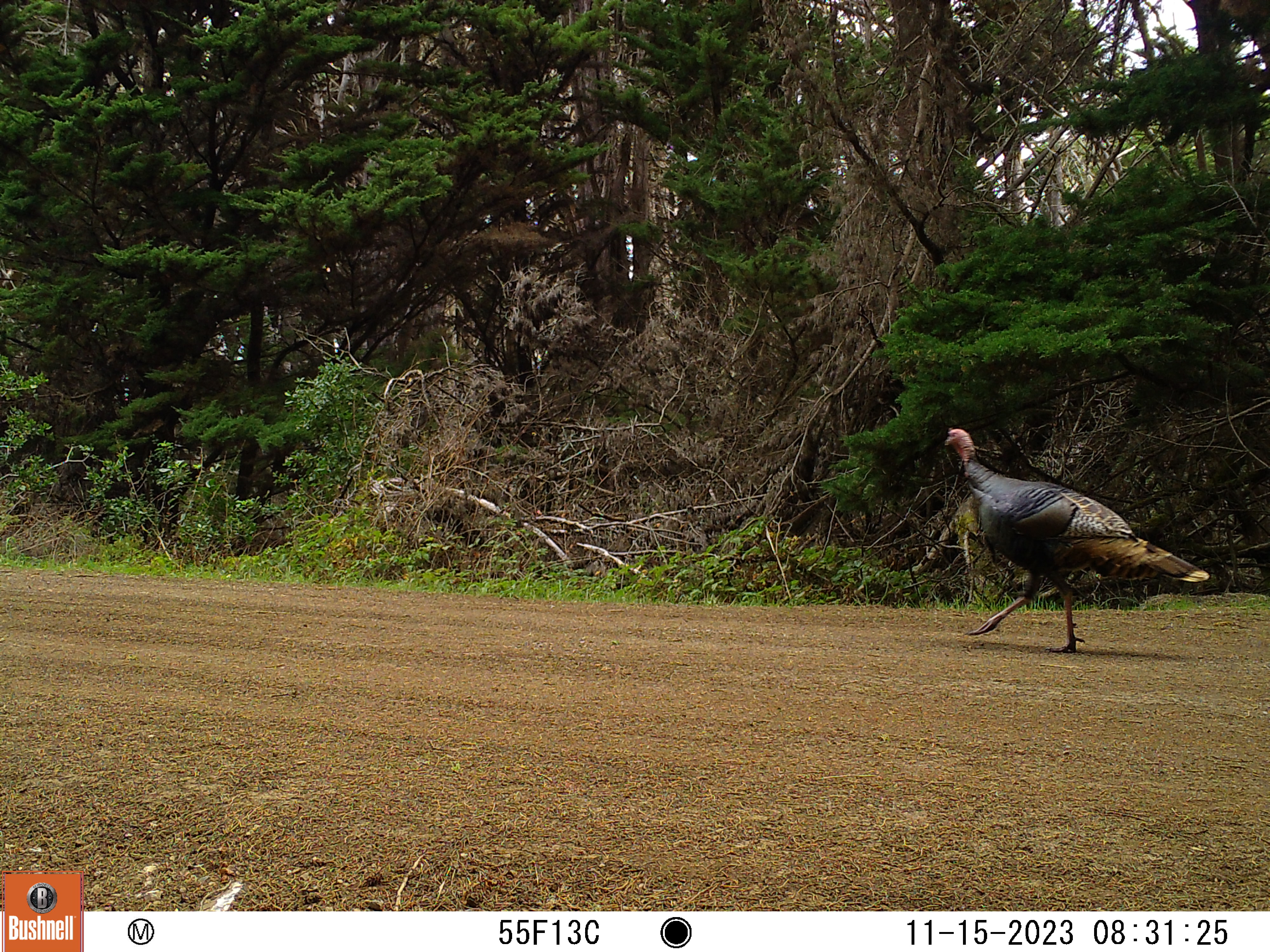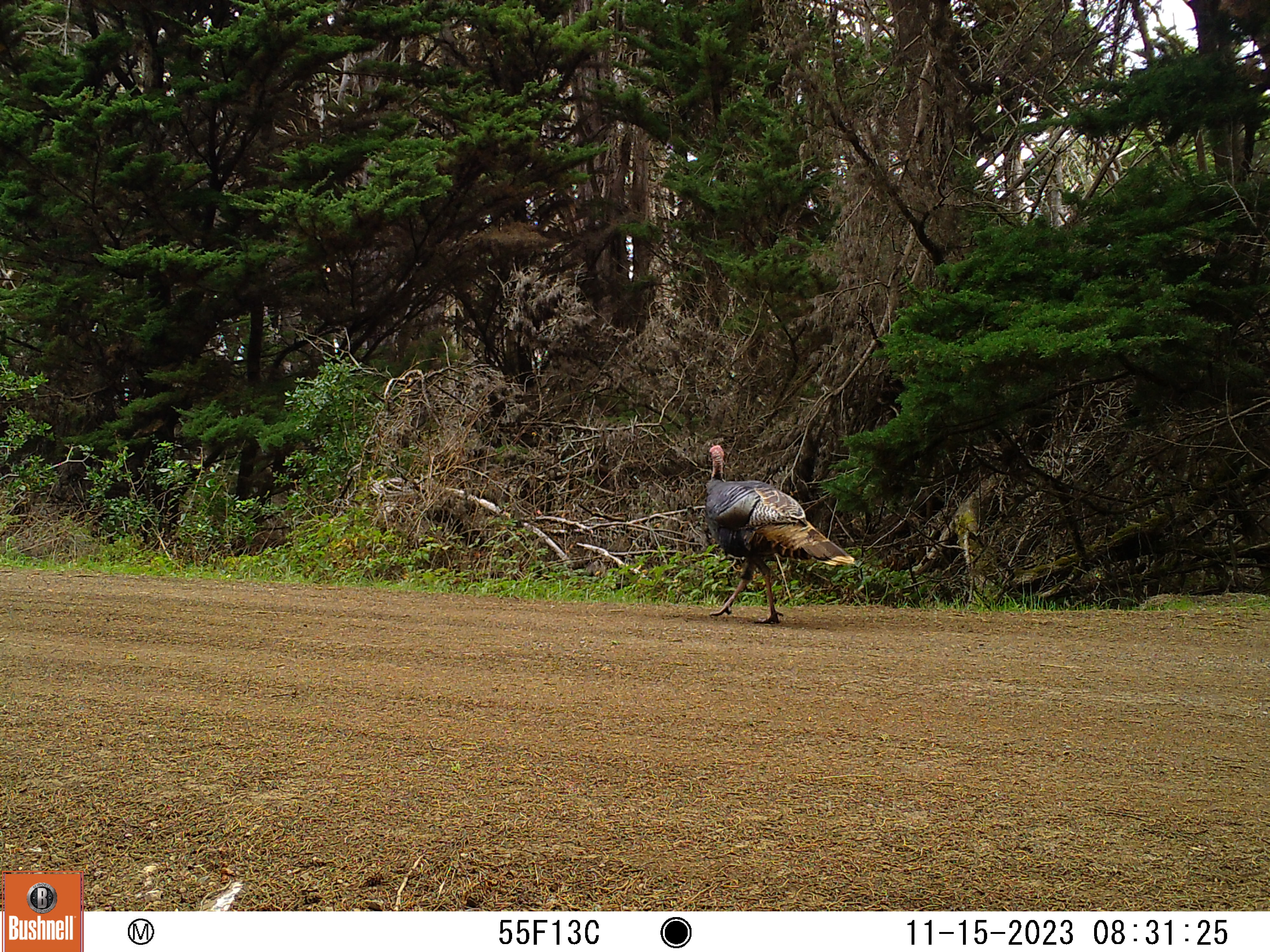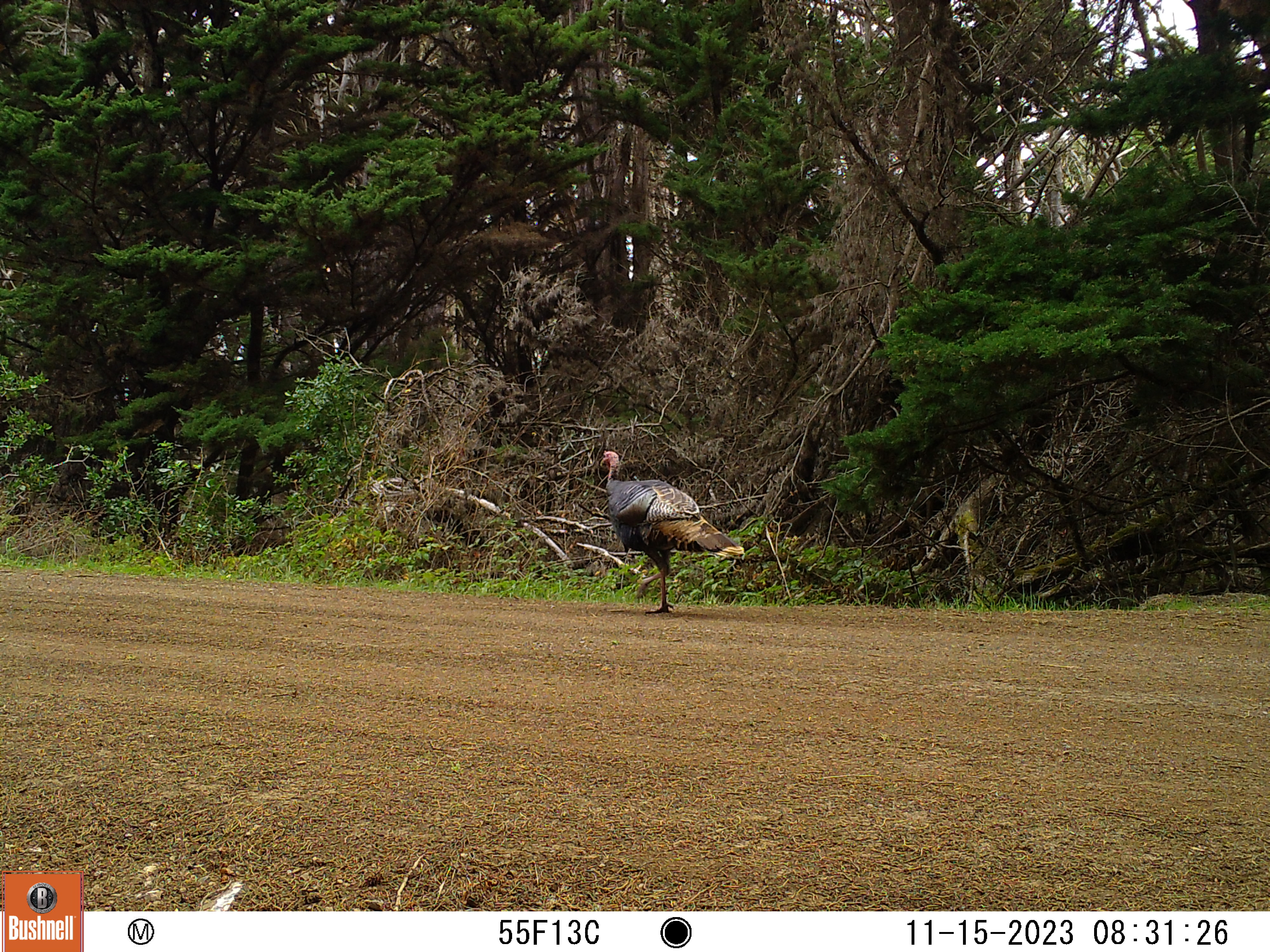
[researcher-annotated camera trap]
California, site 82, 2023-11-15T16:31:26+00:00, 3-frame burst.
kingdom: Animalia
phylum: Chordata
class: Aves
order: Galliformes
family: Phasianidae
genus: Meleagris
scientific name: Meleagris gallopavo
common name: turkey